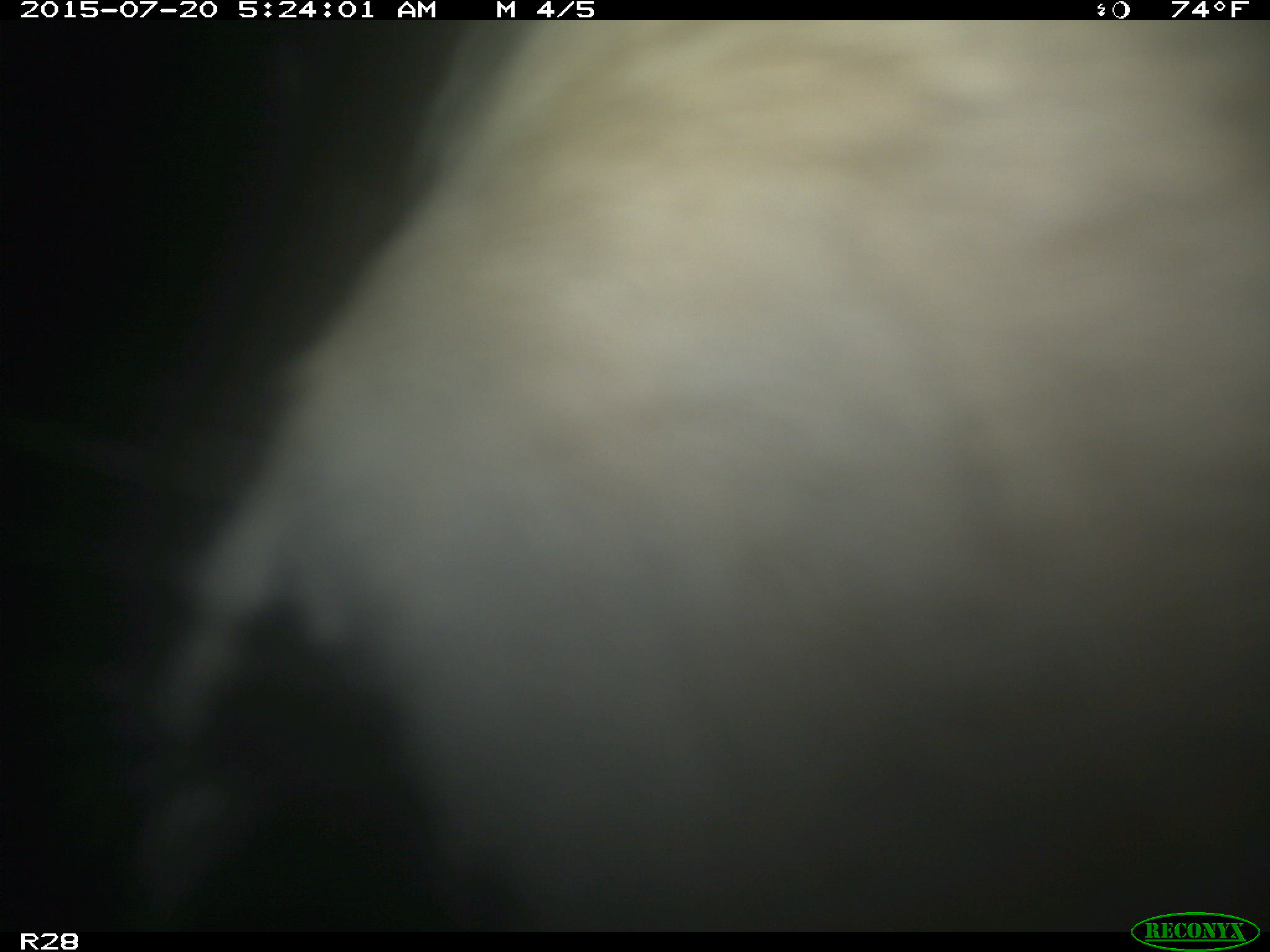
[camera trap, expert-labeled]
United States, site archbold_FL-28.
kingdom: Animalia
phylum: Chordata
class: Mammalia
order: Artiodactyla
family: Bovidae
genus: Bos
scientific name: Bos taurus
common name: domestic cow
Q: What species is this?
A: Bos taurus (domestic cow).